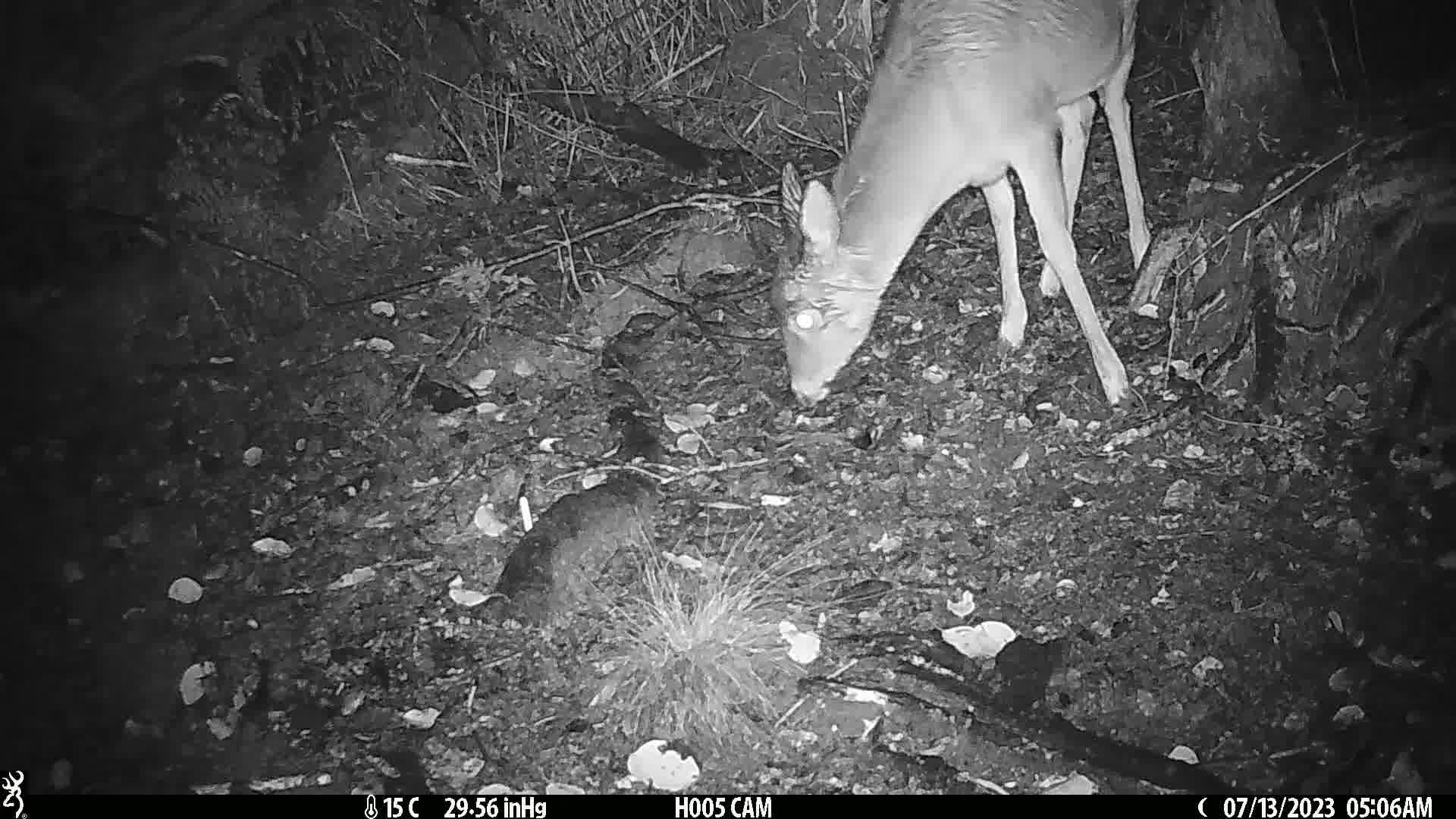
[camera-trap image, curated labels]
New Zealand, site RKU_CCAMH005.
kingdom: Animalia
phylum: Chordata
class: Mammalia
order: Artiodactyla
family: Cervidae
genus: Odocoileus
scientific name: Odocoileus virginianus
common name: white-tailed deer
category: white tailed deer